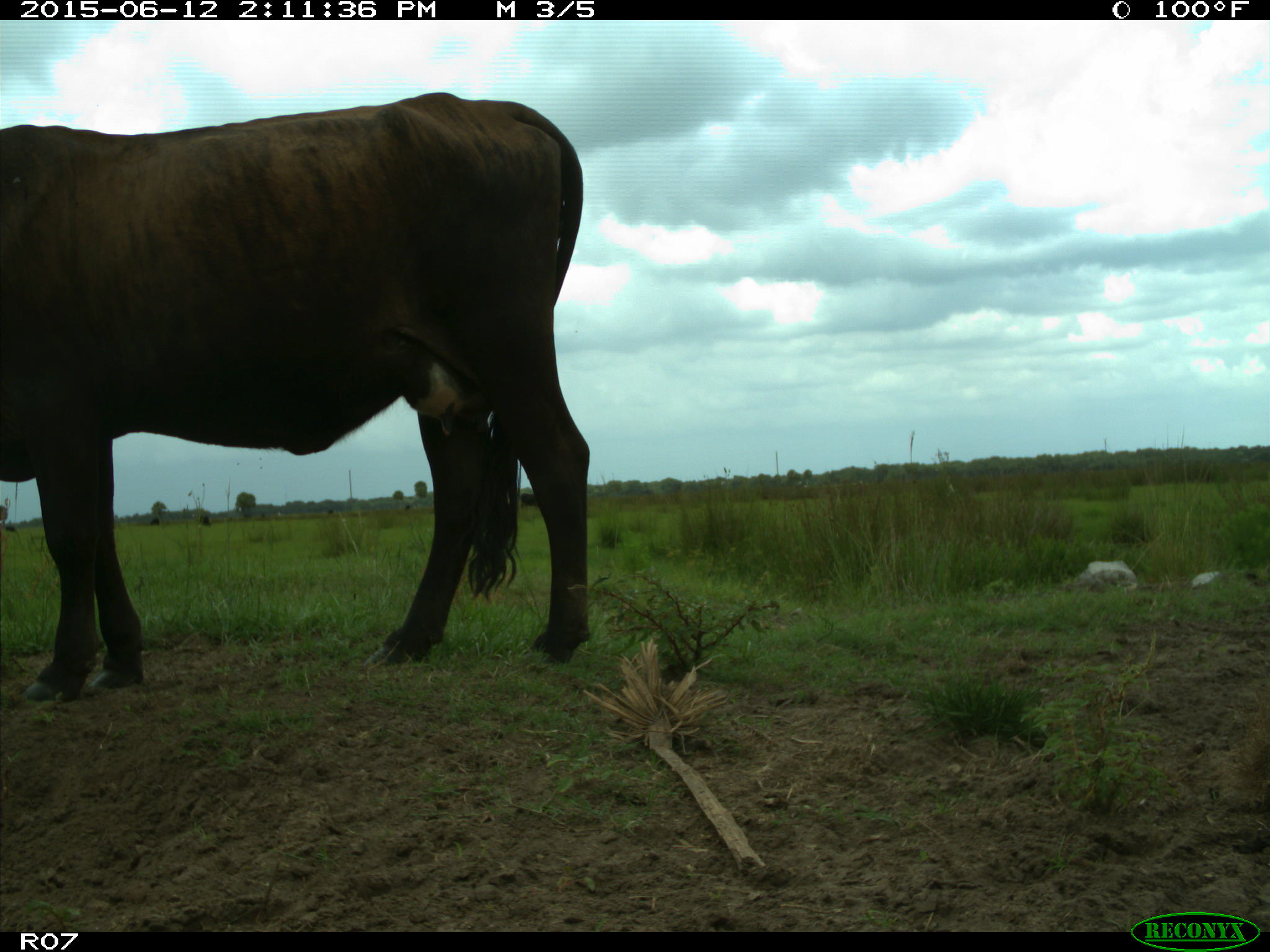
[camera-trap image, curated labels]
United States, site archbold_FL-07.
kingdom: Animalia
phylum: Chordata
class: Mammalia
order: Artiodactyla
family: Bovidae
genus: Bos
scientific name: Bos taurus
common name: domestic cow